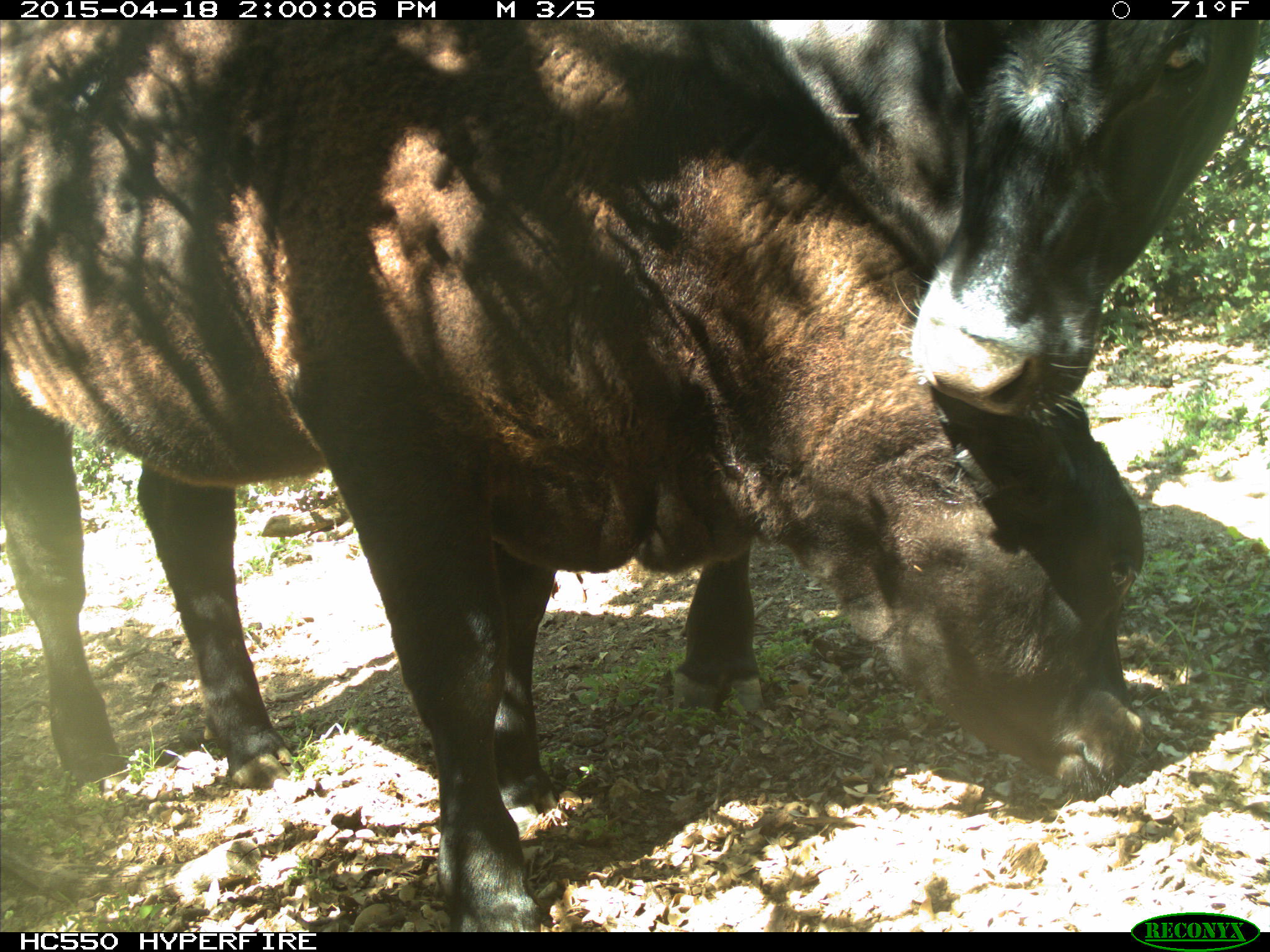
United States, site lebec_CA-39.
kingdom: Animalia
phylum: Chordata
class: Mammalia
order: Artiodactyla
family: Bovidae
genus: Bos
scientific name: Bos taurus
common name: domestic cow